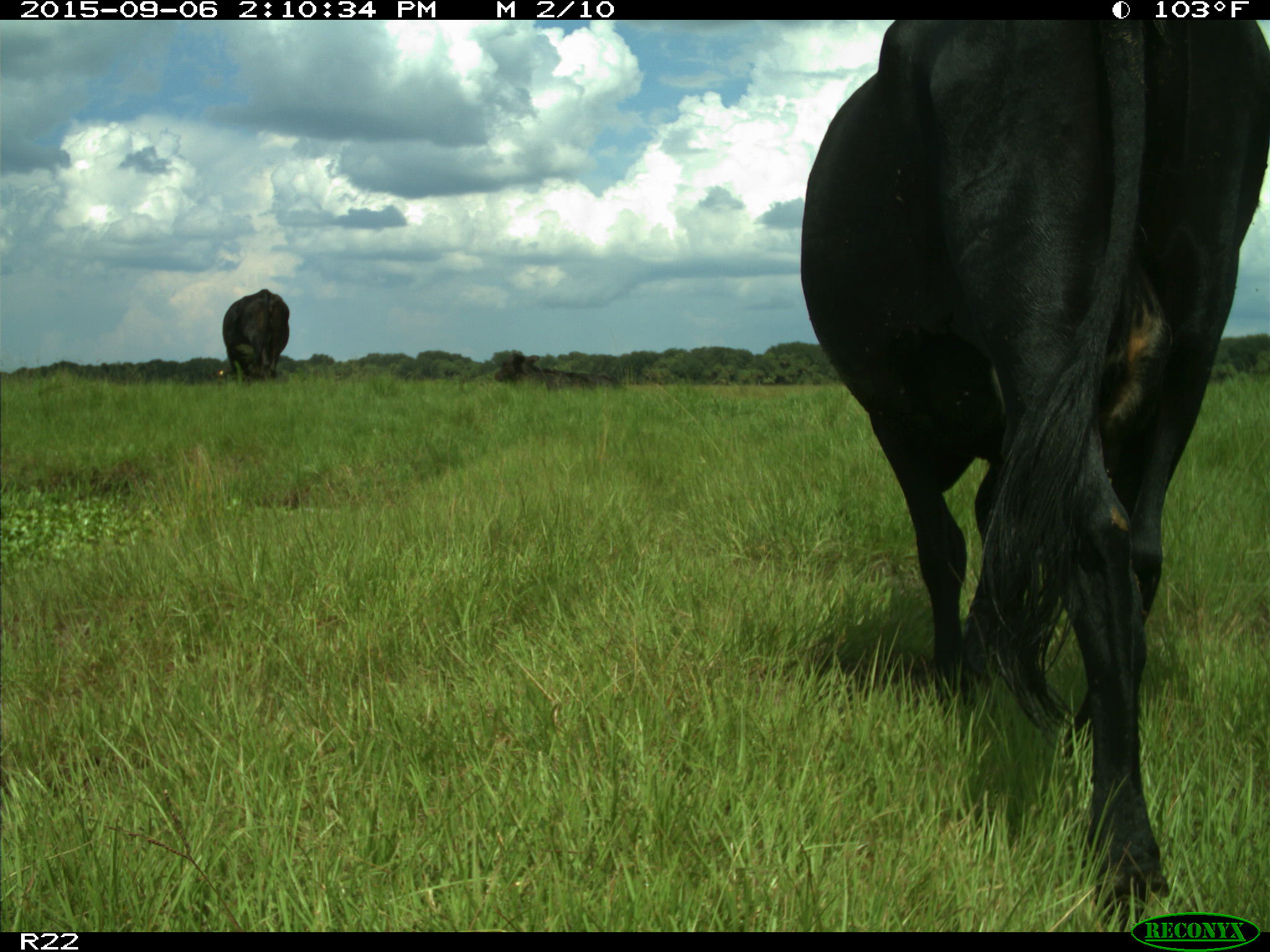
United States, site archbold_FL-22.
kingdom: Animalia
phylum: Chordata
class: Mammalia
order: Artiodactyla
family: Bovidae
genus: Bos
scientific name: Bos taurus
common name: domestic cow